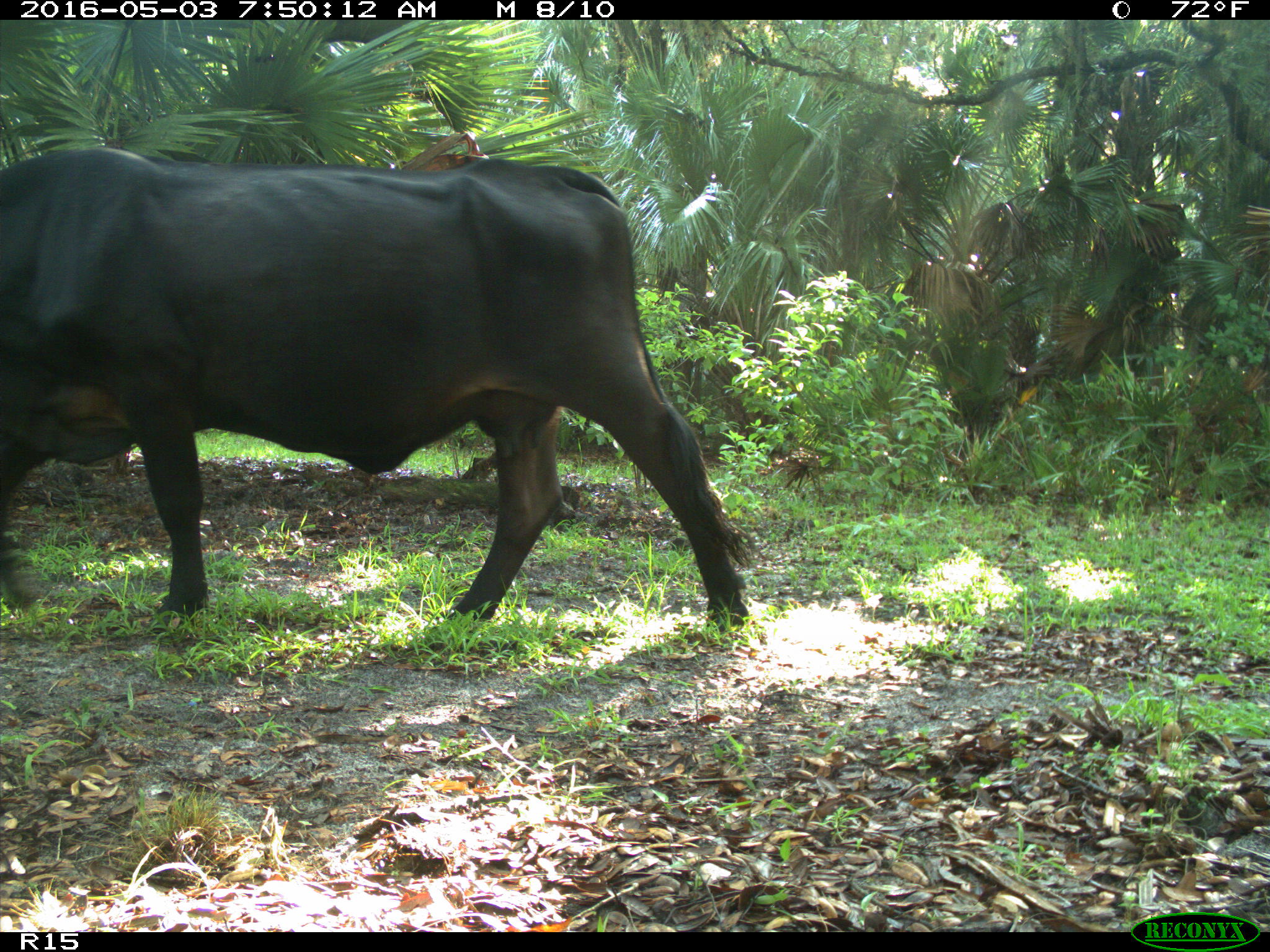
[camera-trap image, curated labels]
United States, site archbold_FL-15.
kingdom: Animalia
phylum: Chordata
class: Mammalia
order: Artiodactyla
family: Bovidae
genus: Bos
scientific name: Bos taurus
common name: domestic cow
Bos taurus (domestic cow).